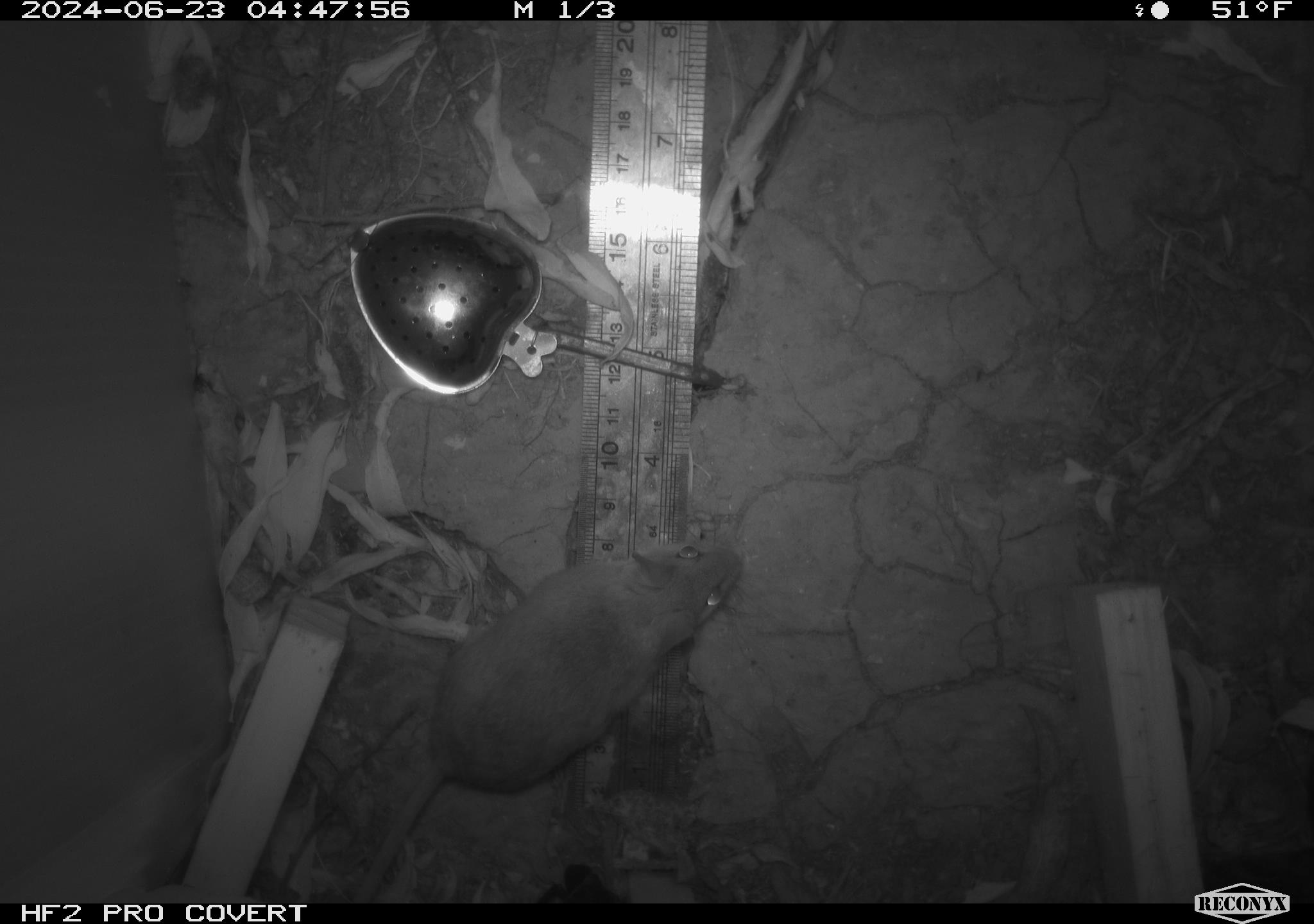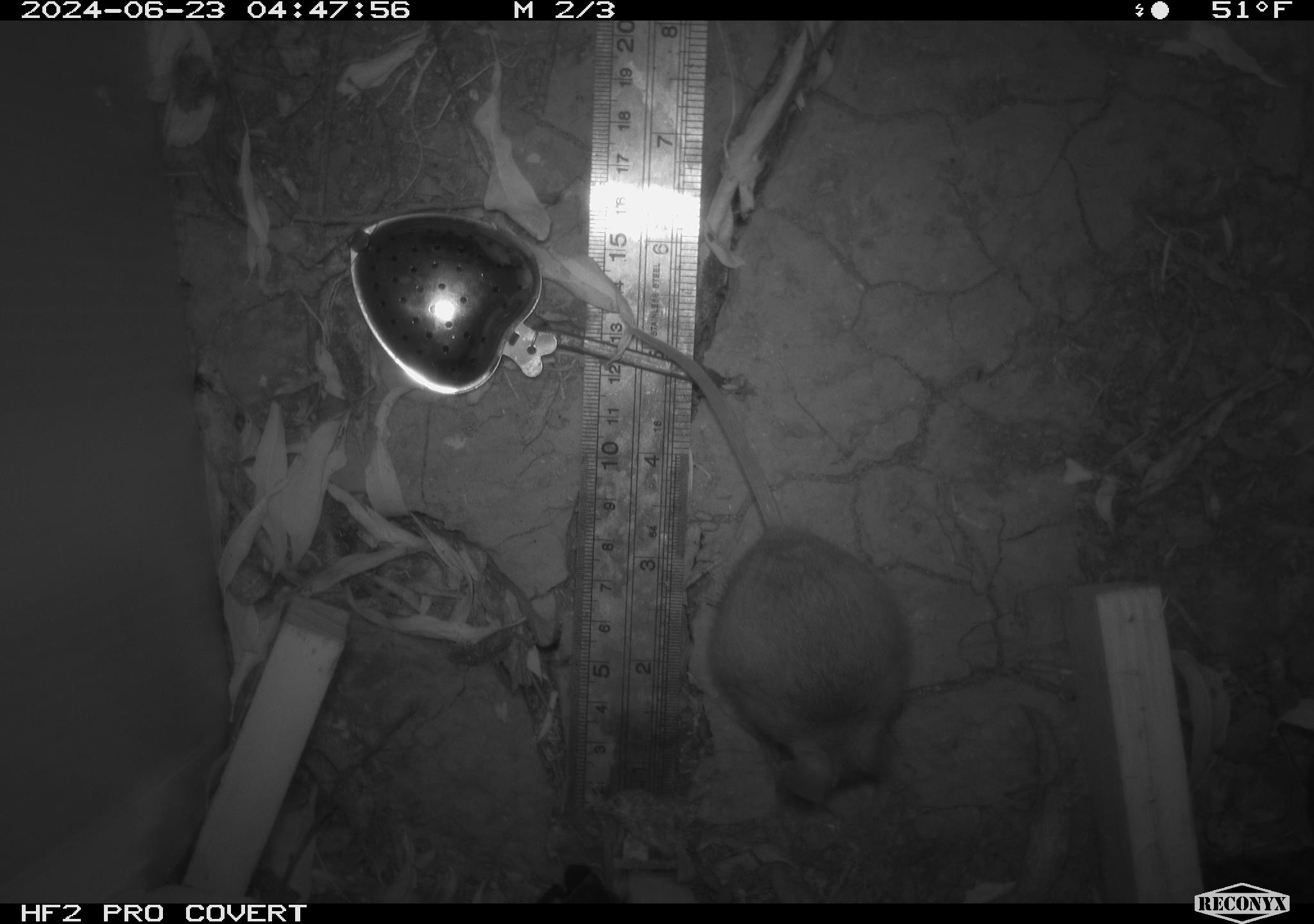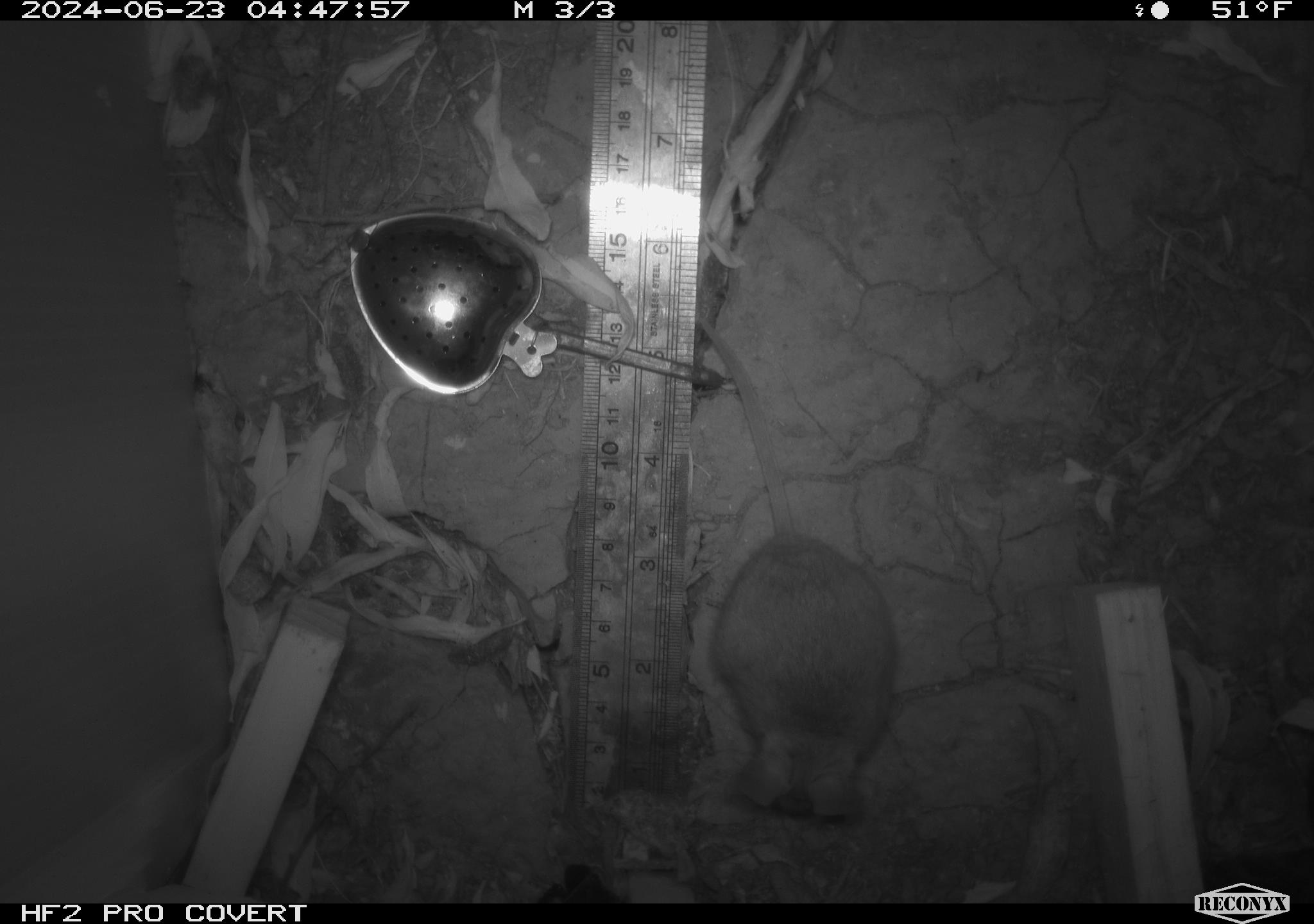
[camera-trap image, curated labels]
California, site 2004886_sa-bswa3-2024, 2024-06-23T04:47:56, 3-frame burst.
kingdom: Animalia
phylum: Chordata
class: Mammalia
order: Rodentia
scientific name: Rodentia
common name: mouse species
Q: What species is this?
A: Mouse species (Rodentia).